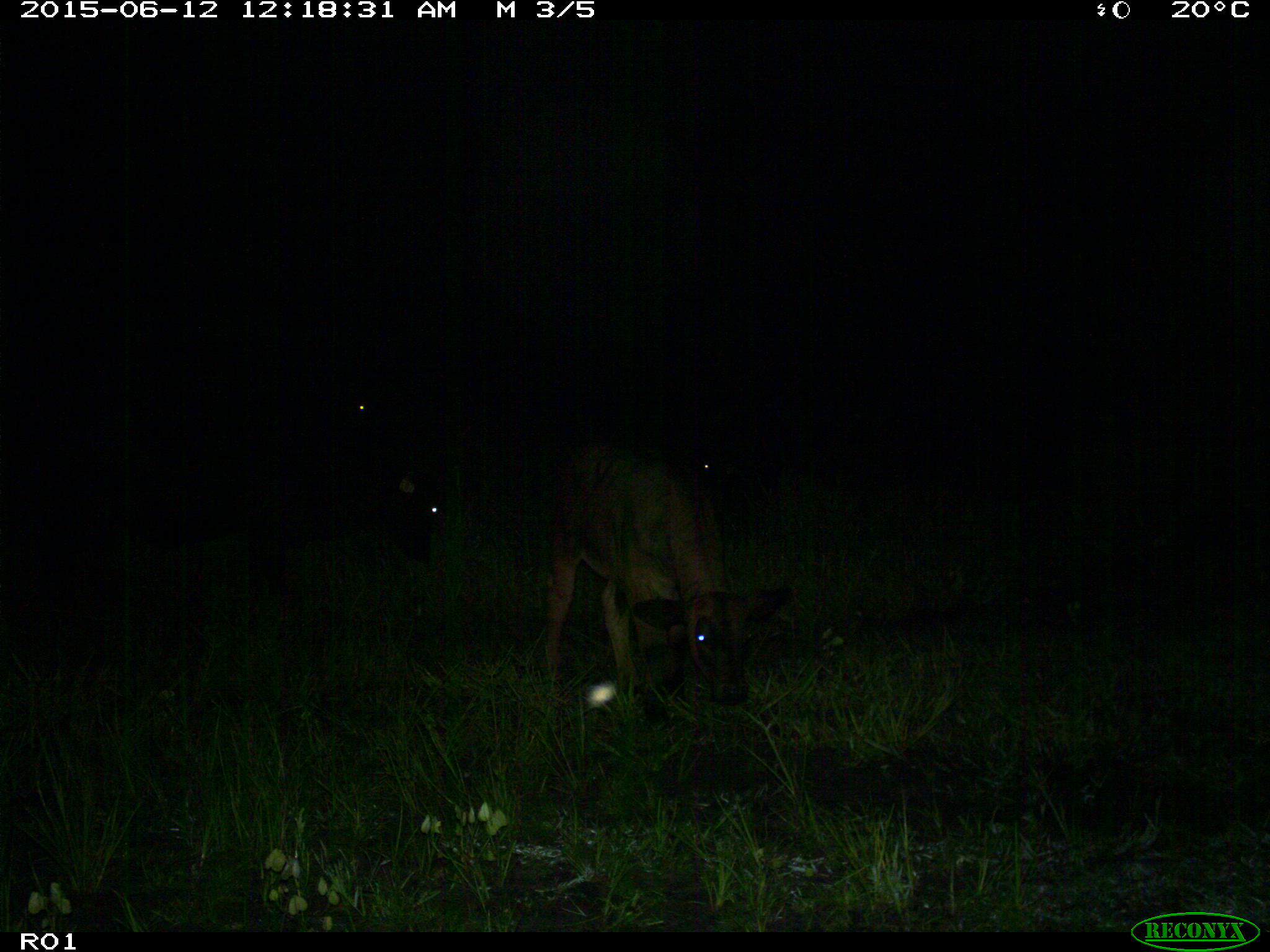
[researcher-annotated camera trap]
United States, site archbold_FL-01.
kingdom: Animalia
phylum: Chordata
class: Mammalia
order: Artiodactyla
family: Bovidae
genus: Bos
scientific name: Bos taurus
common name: domestic cow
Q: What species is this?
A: Bos taurus (domestic cow).